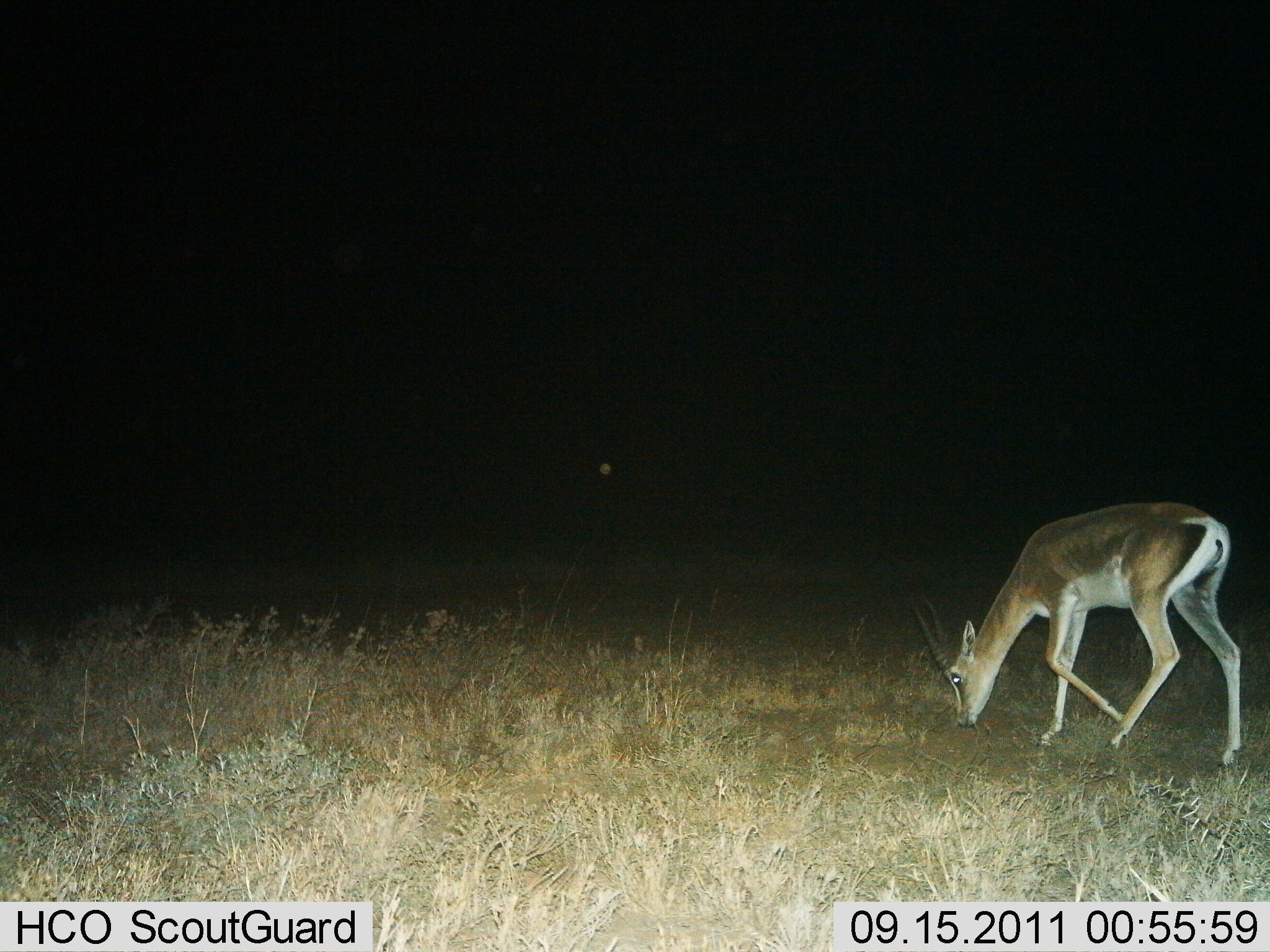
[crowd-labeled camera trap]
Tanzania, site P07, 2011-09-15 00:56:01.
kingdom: Animalia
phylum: Chordata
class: Mammalia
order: Artiodactyla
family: Bovidae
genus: Nanger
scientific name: Nanger granti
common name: grant's gazelle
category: gazellegrants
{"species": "gazellegrants (grant's gazelle) (Nanger granti)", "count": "1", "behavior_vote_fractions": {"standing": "0%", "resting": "0%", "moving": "10%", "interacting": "0%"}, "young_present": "0%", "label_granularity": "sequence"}